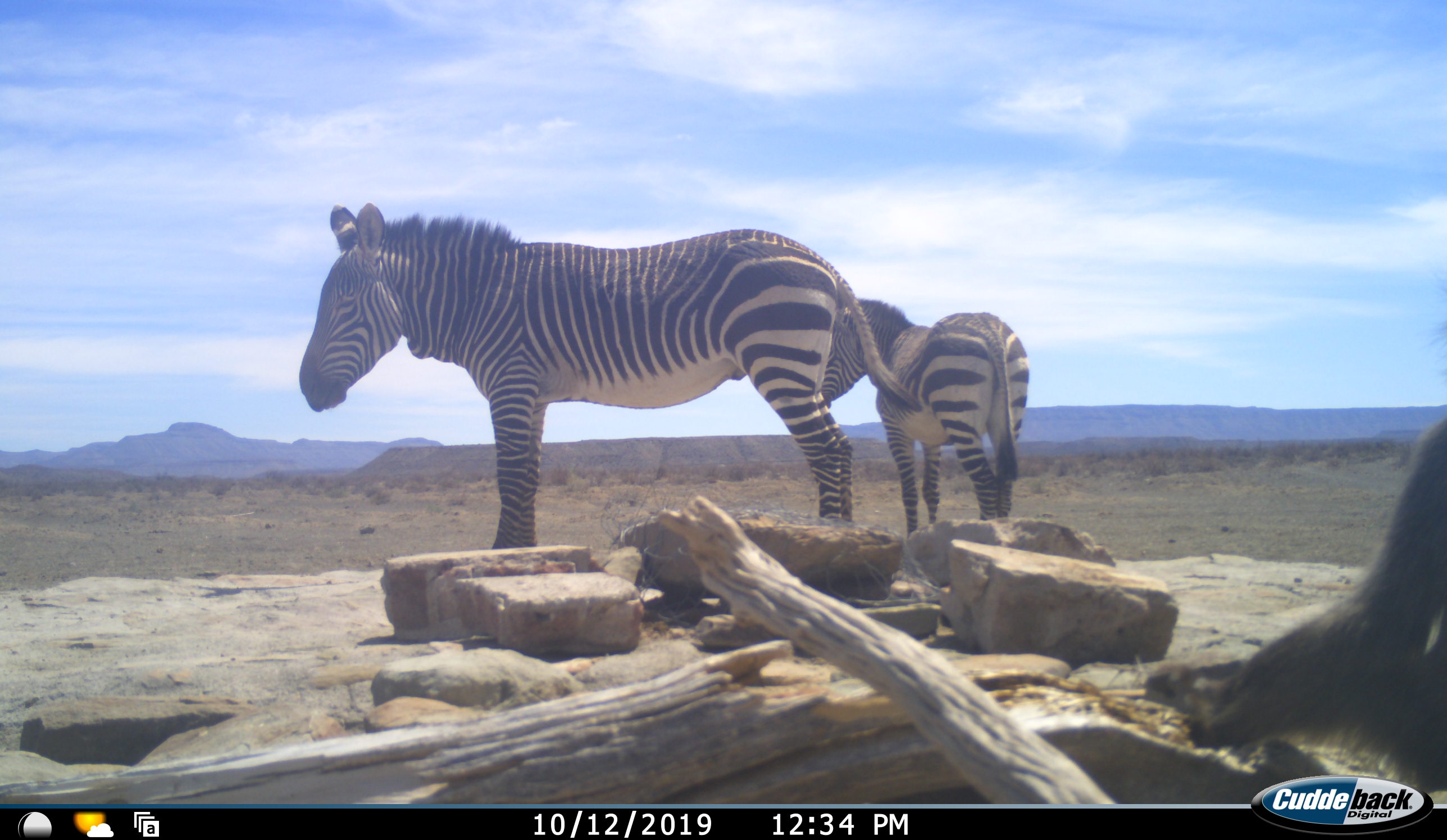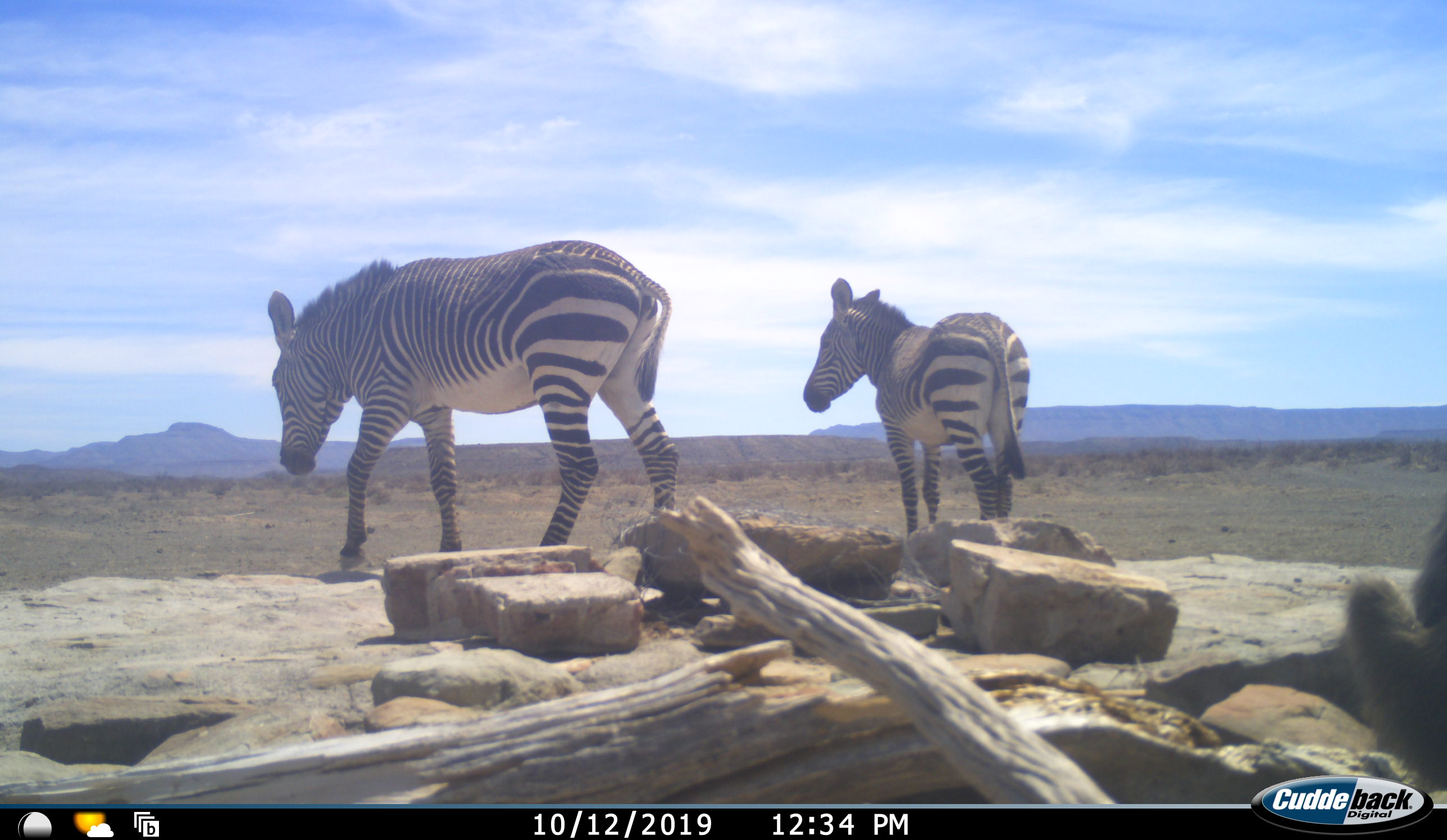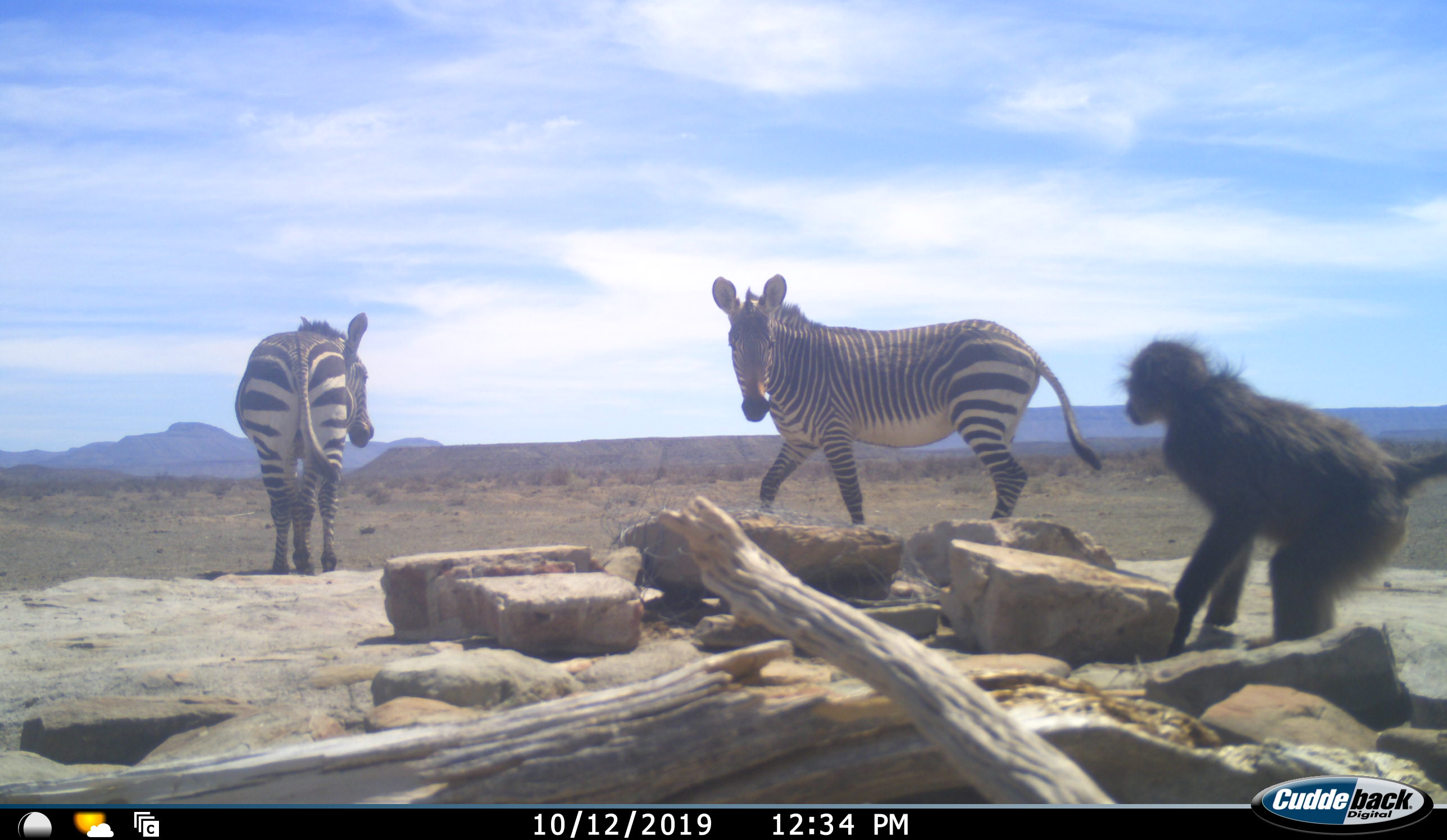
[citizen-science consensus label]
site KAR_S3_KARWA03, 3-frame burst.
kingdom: Animalia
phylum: Chordata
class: Mammalia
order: Primates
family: Cercopithecidae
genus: Papio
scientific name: Papio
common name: baboon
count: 1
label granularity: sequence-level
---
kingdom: Animalia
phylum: Chordata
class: Mammalia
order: Perissodactyla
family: Equidae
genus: Equus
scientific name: Equus zebra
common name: mountain zebra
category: zebramountain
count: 2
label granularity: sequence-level